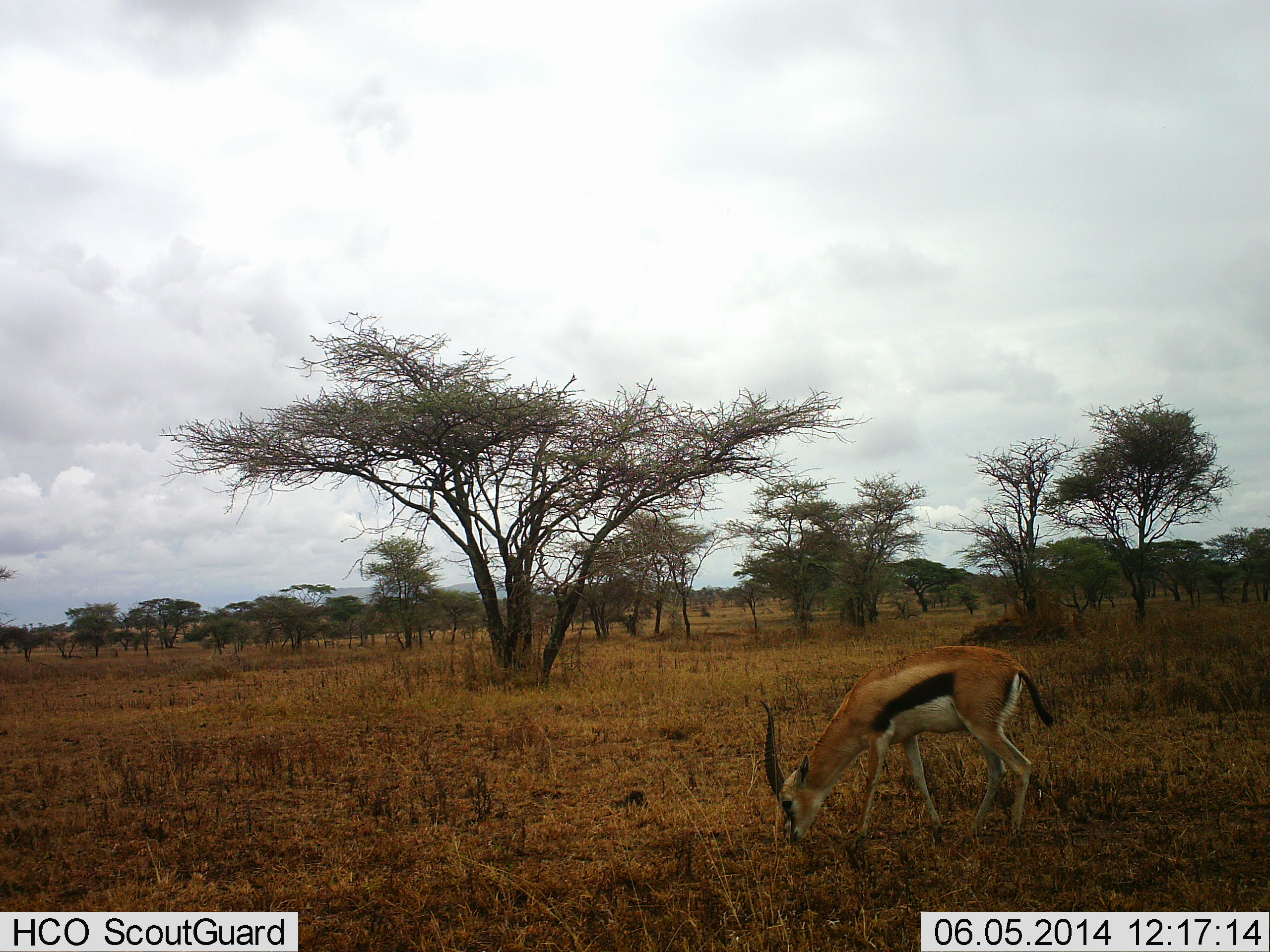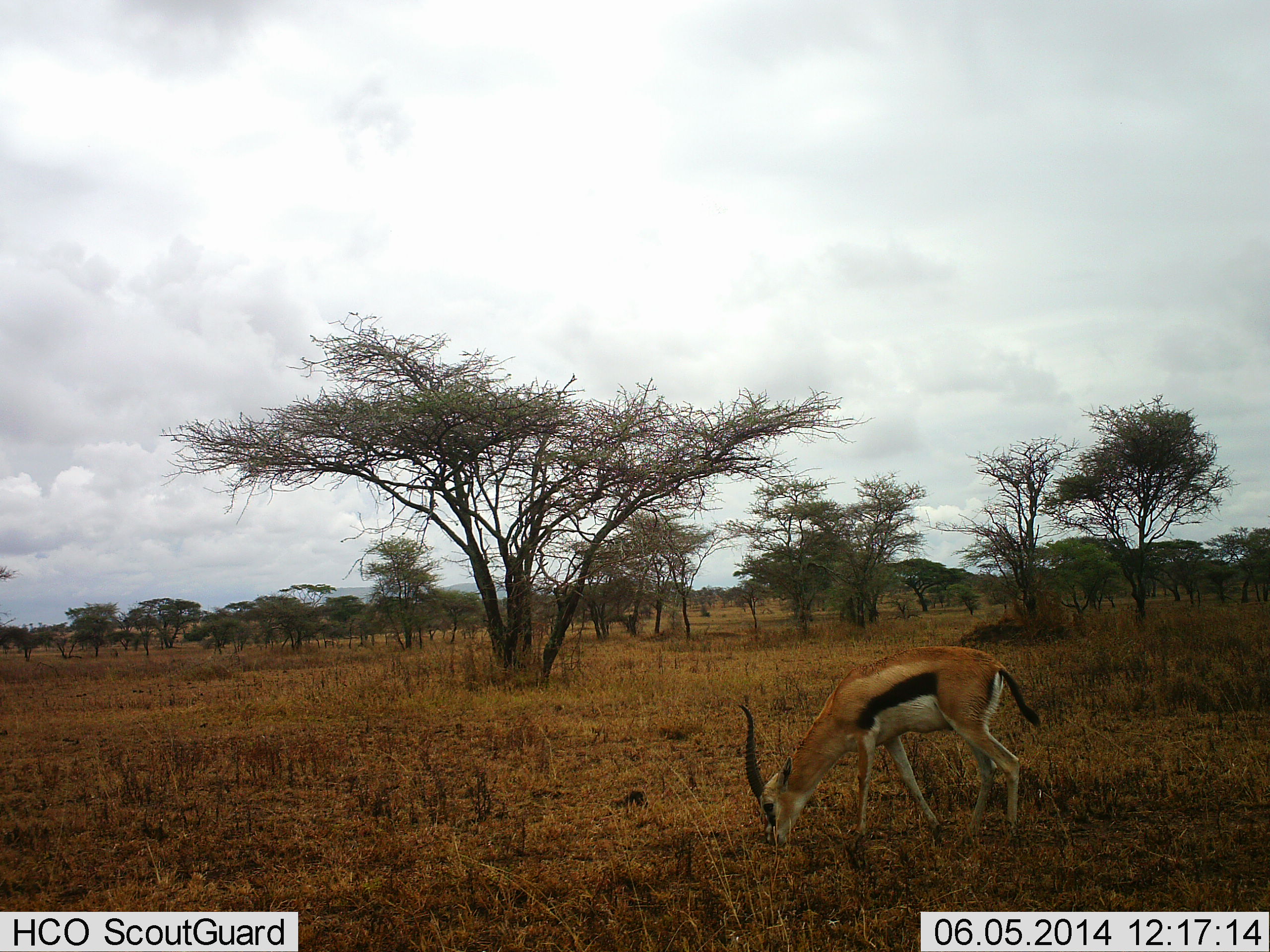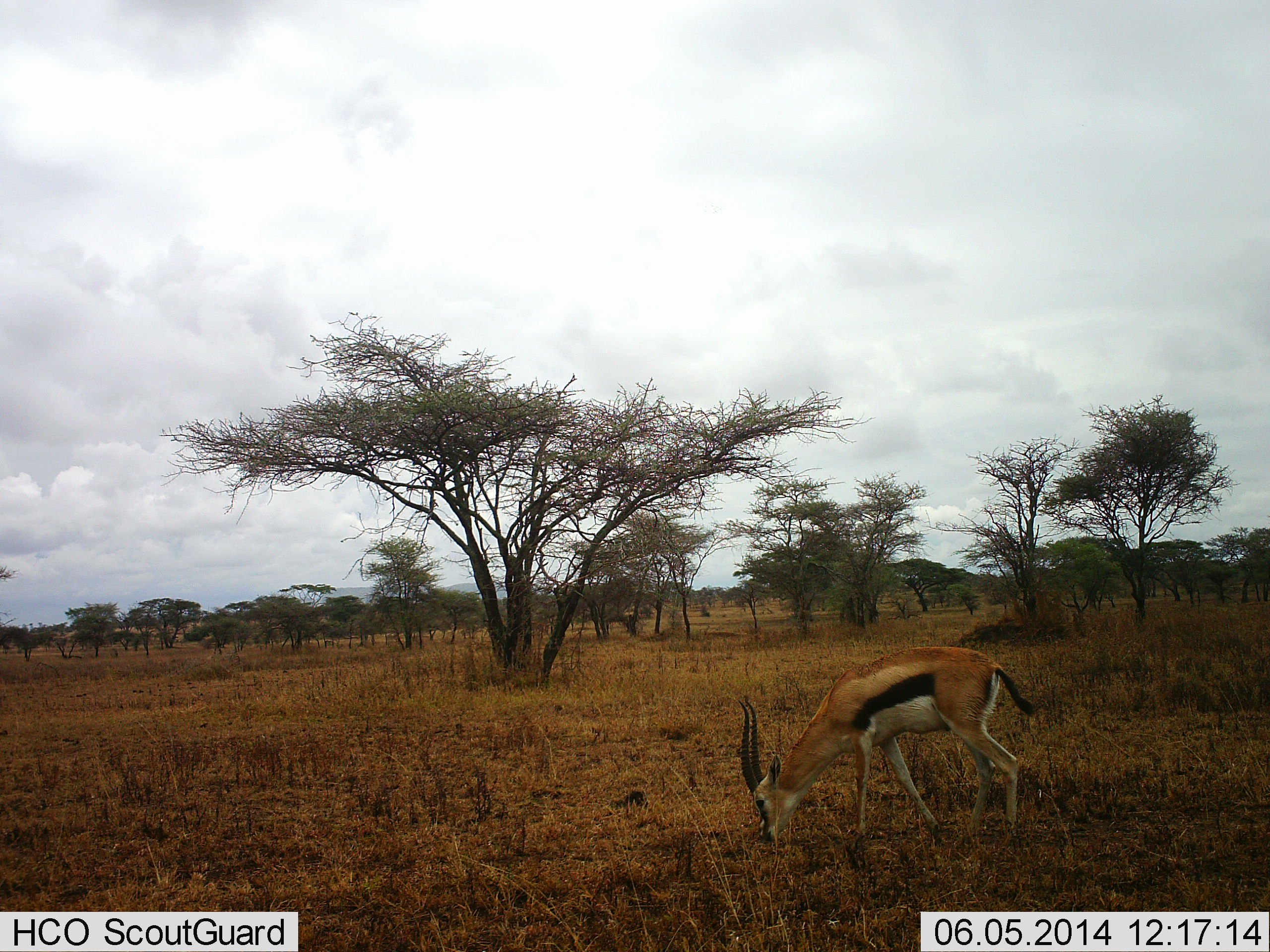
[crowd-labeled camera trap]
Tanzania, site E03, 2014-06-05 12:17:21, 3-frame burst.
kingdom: Animalia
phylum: Chordata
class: Mammalia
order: Artiodactyla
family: Bovidae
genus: Eudorcas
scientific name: Eudorcas thomsonii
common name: thomson's gazelle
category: gazellethomsons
Gazellethomsons (thomson's gazelle) (Eudorcas thomsonii), count 1. Behavior (volunteer vote fractions): standing 0%, resting 0%, moving 9%, interacting 0%. Young present (vote fraction): 0%. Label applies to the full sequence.